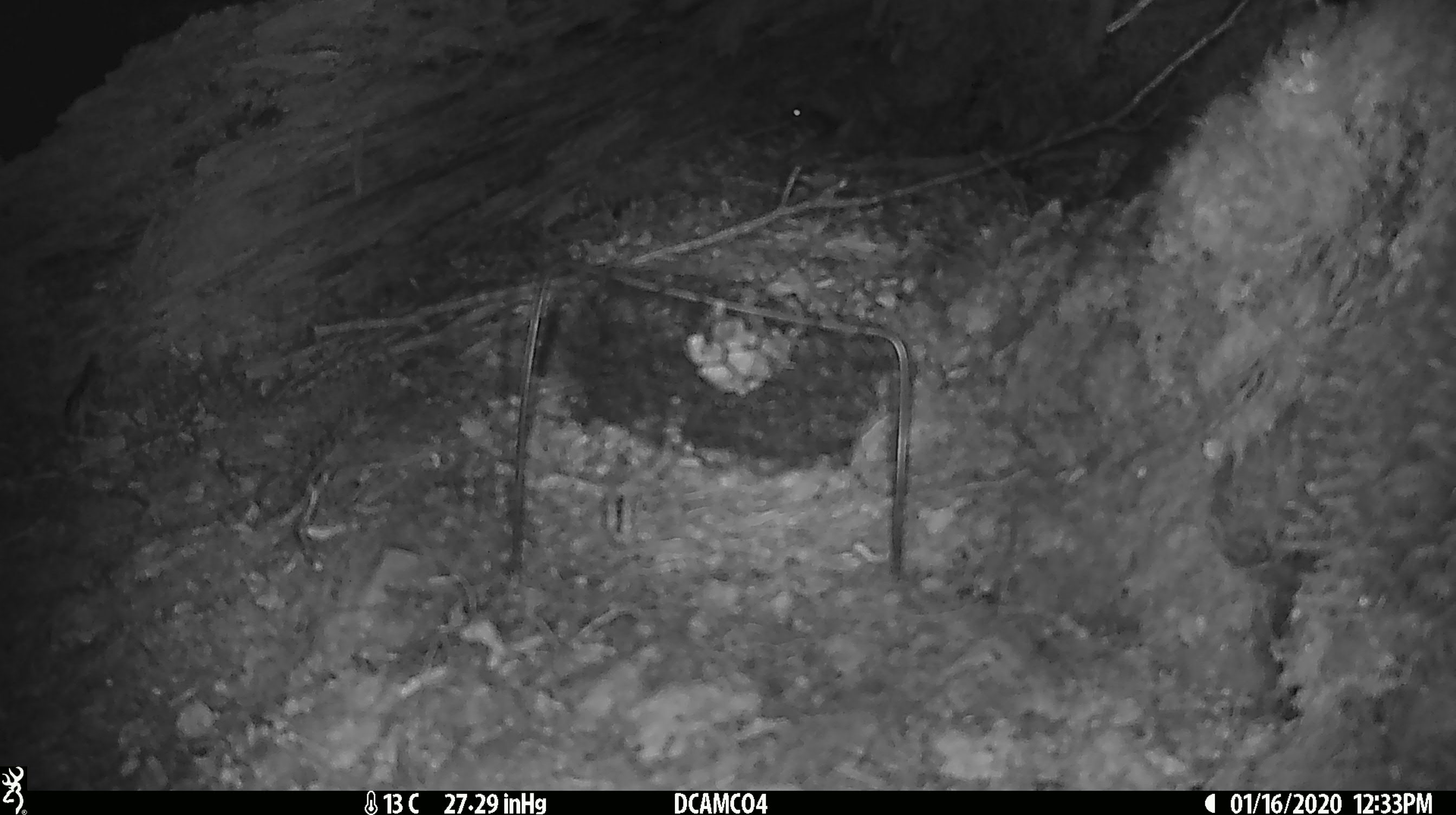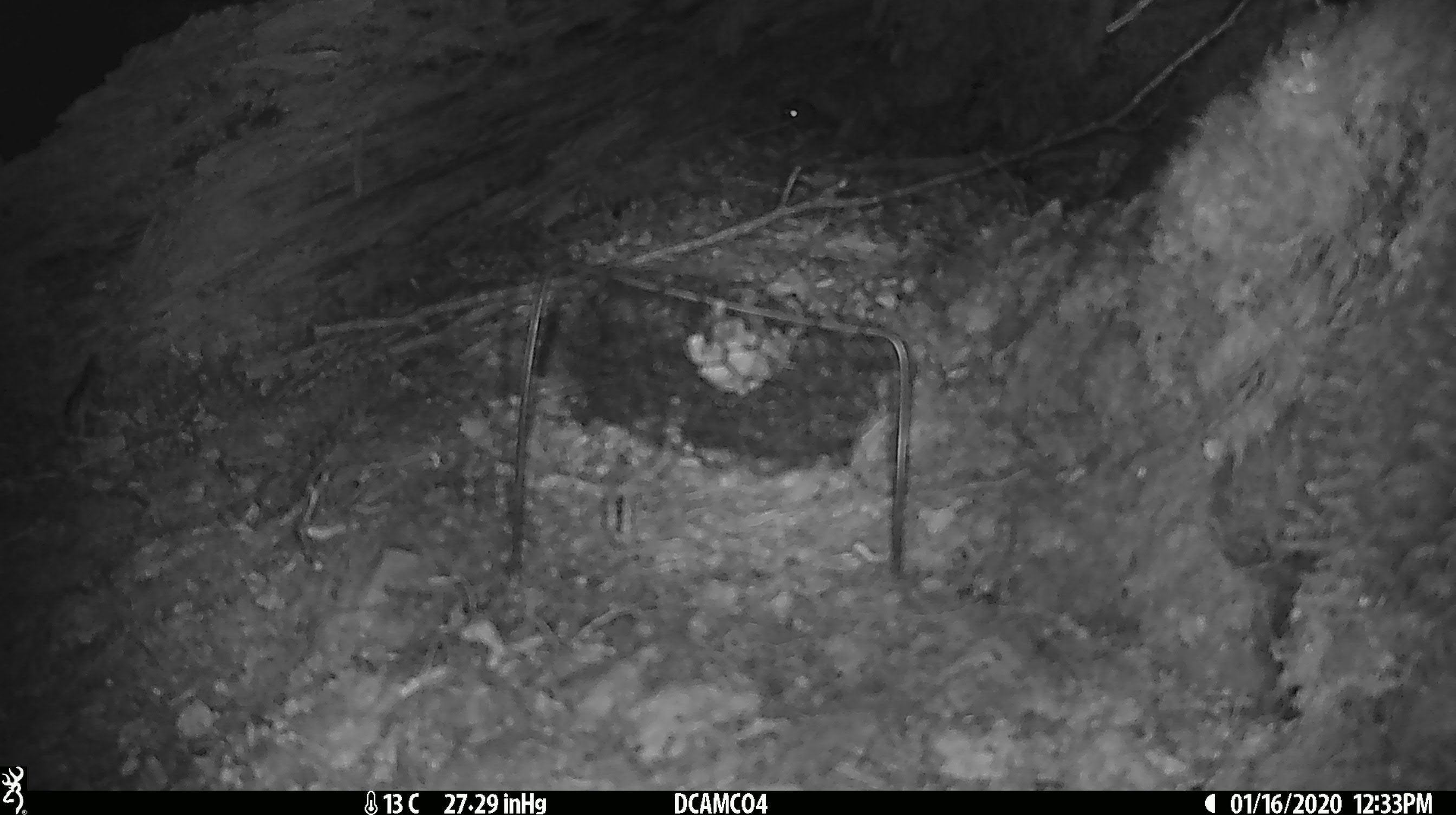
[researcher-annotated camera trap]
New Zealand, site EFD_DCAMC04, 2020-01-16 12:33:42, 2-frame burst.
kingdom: Animalia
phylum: Chordata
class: Mammalia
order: Rodentia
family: Muridae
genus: Mus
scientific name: Mus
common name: mouse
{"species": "mouse (Mus)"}